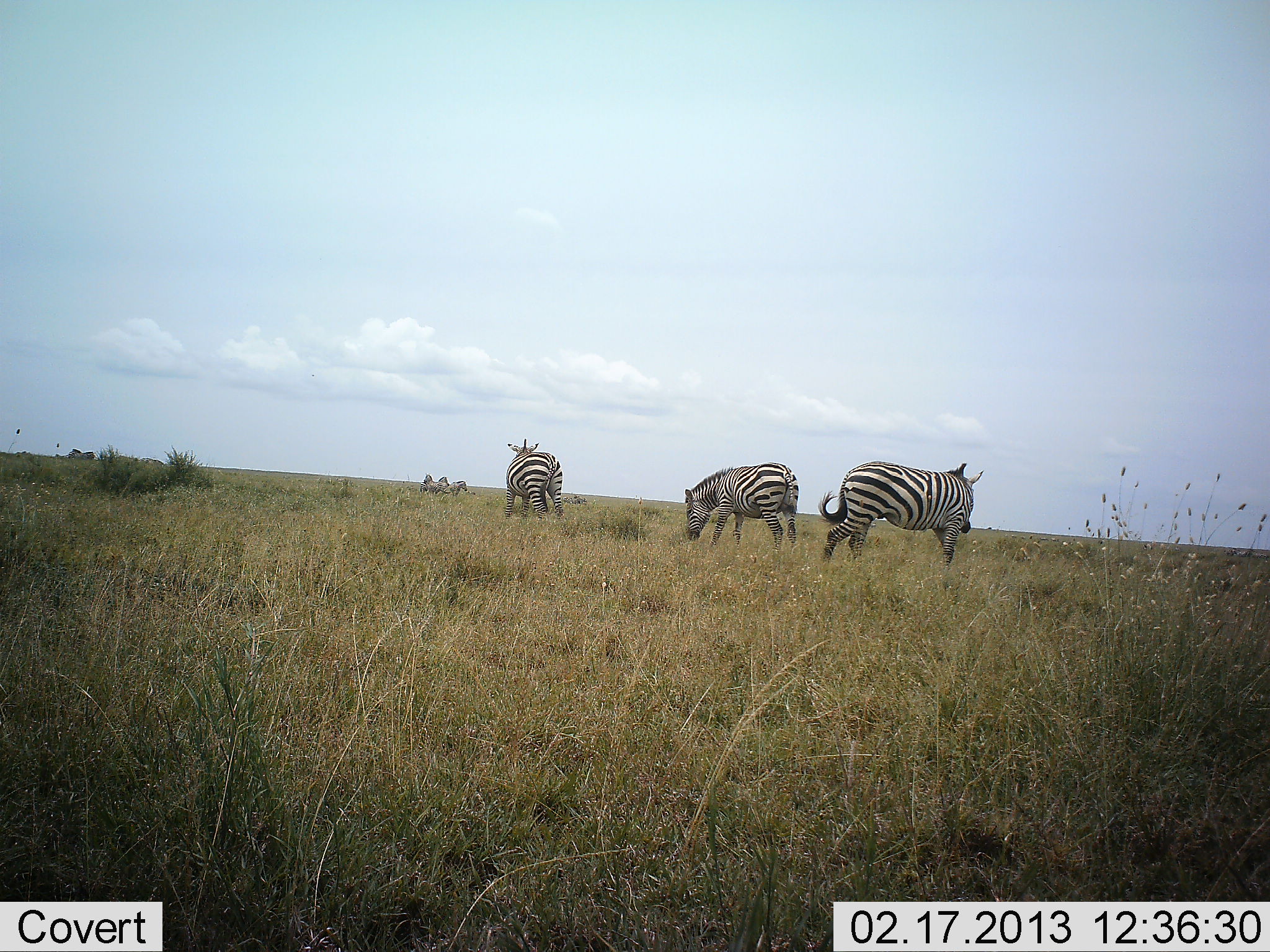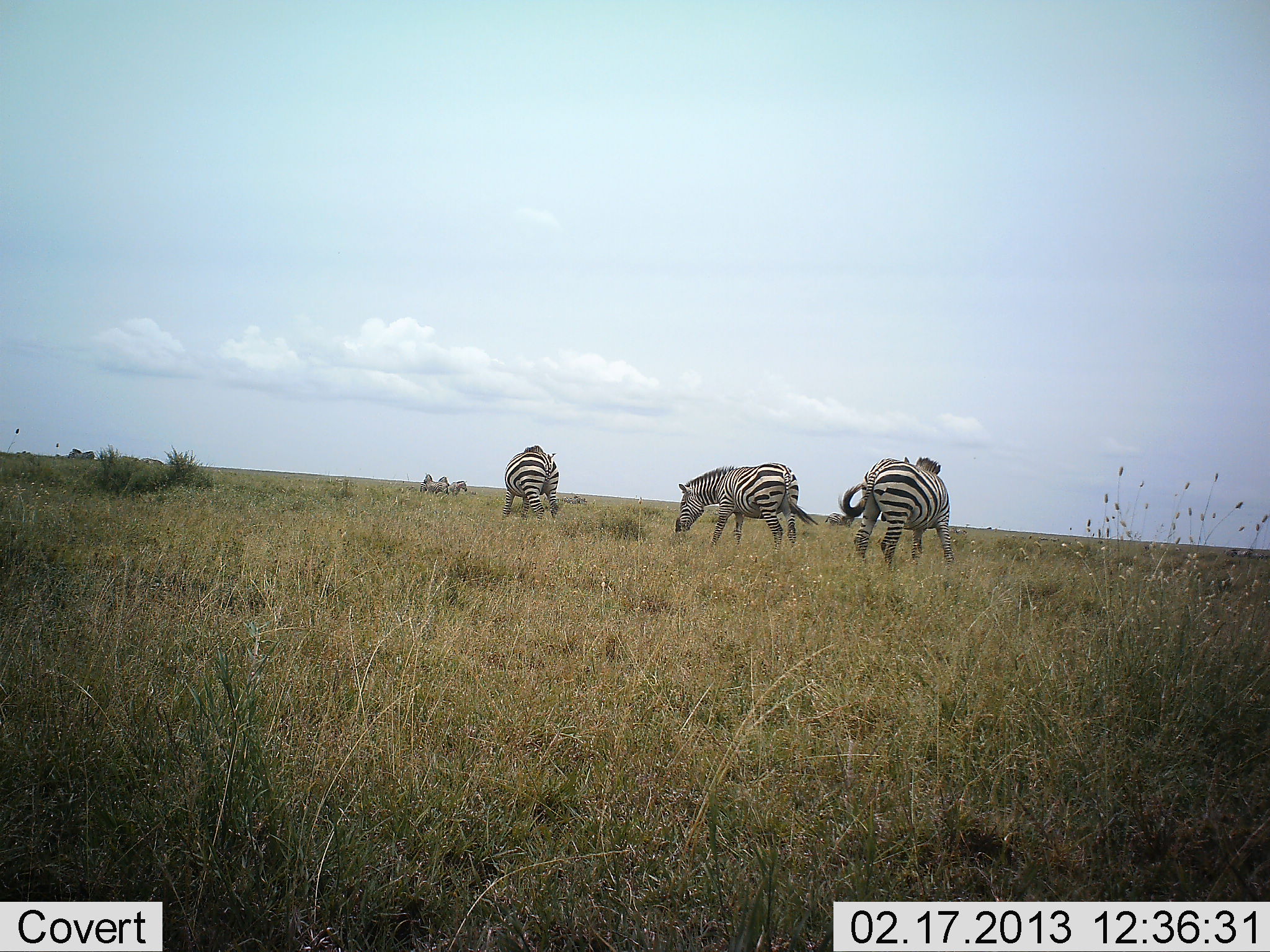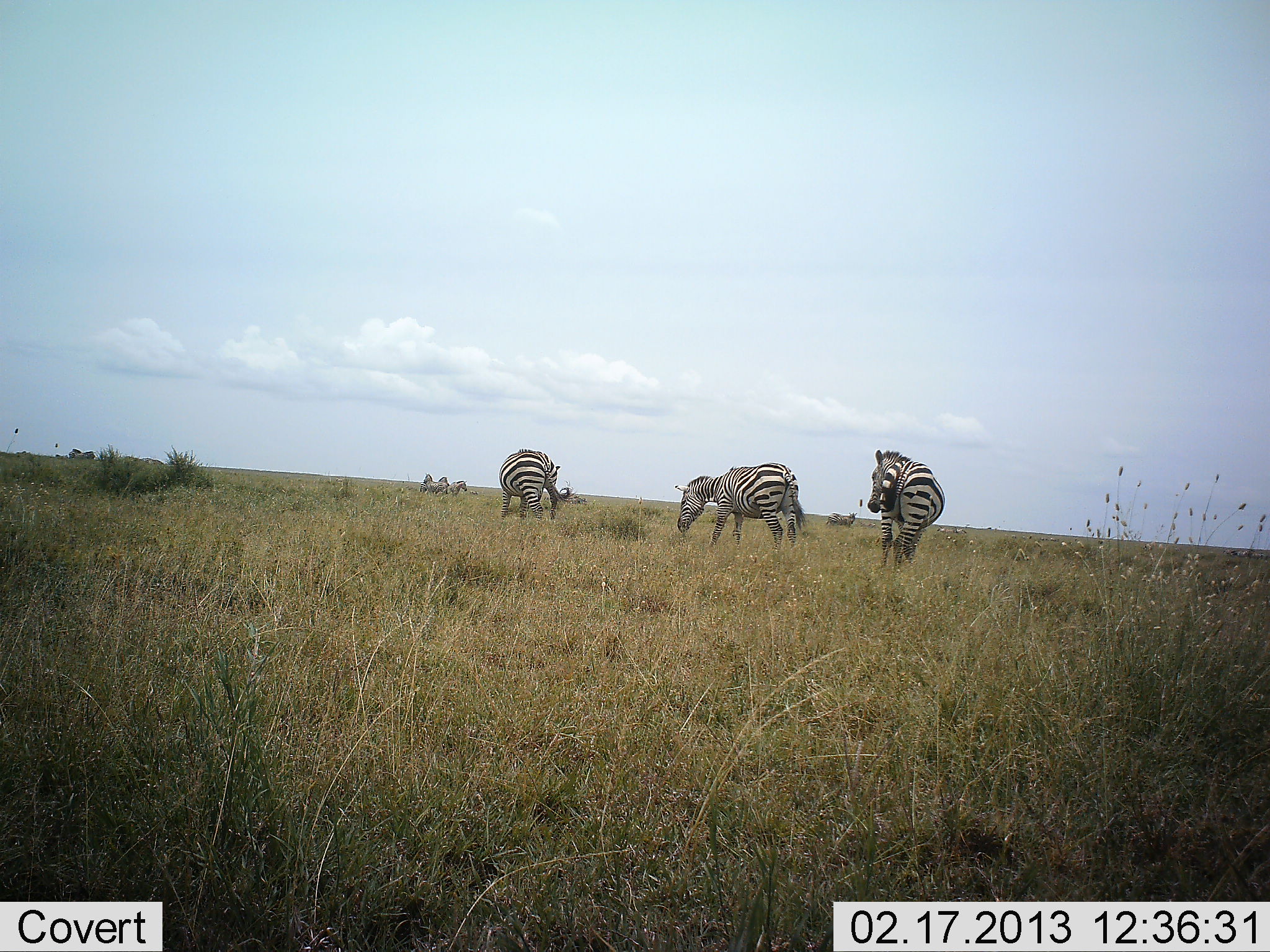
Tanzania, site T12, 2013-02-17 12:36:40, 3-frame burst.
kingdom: Animalia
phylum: Chordata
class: Mammalia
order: Perissodactyla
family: Equidae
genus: Equus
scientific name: Equus quagga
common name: plains zebra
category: zebra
Zebra (plains zebra) (Equus quagga), count 3. Behavior (volunteer vote fractions): standing 72%, resting 2%, moving 44%, interacting 2%. Young present (vote fraction): 0%. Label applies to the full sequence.